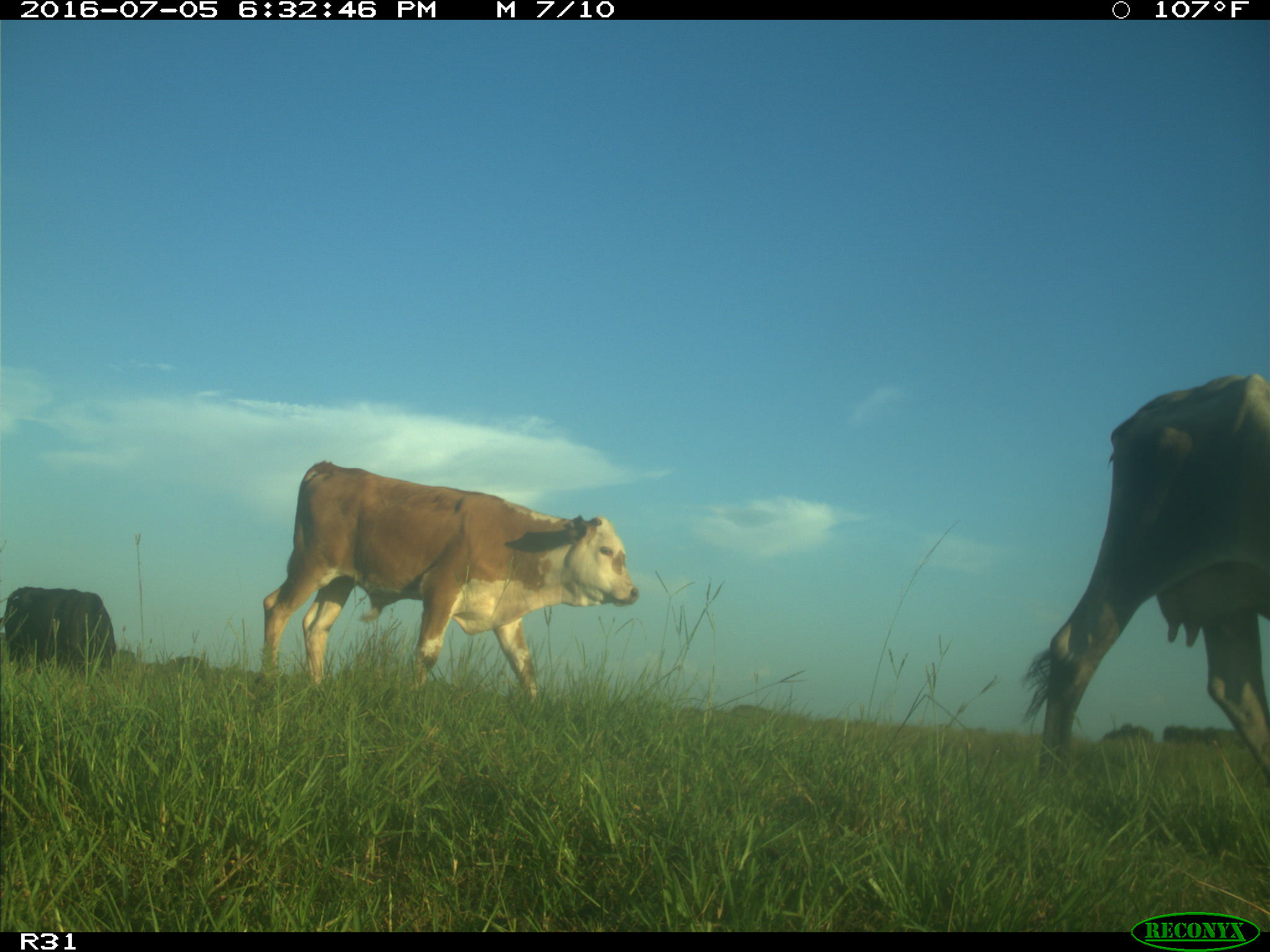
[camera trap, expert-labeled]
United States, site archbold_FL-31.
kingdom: Animalia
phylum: Chordata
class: Mammalia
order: Artiodactyla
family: Bovidae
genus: Bos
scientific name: Bos taurus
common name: domestic cow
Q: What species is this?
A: Bos taurus (domestic cow).